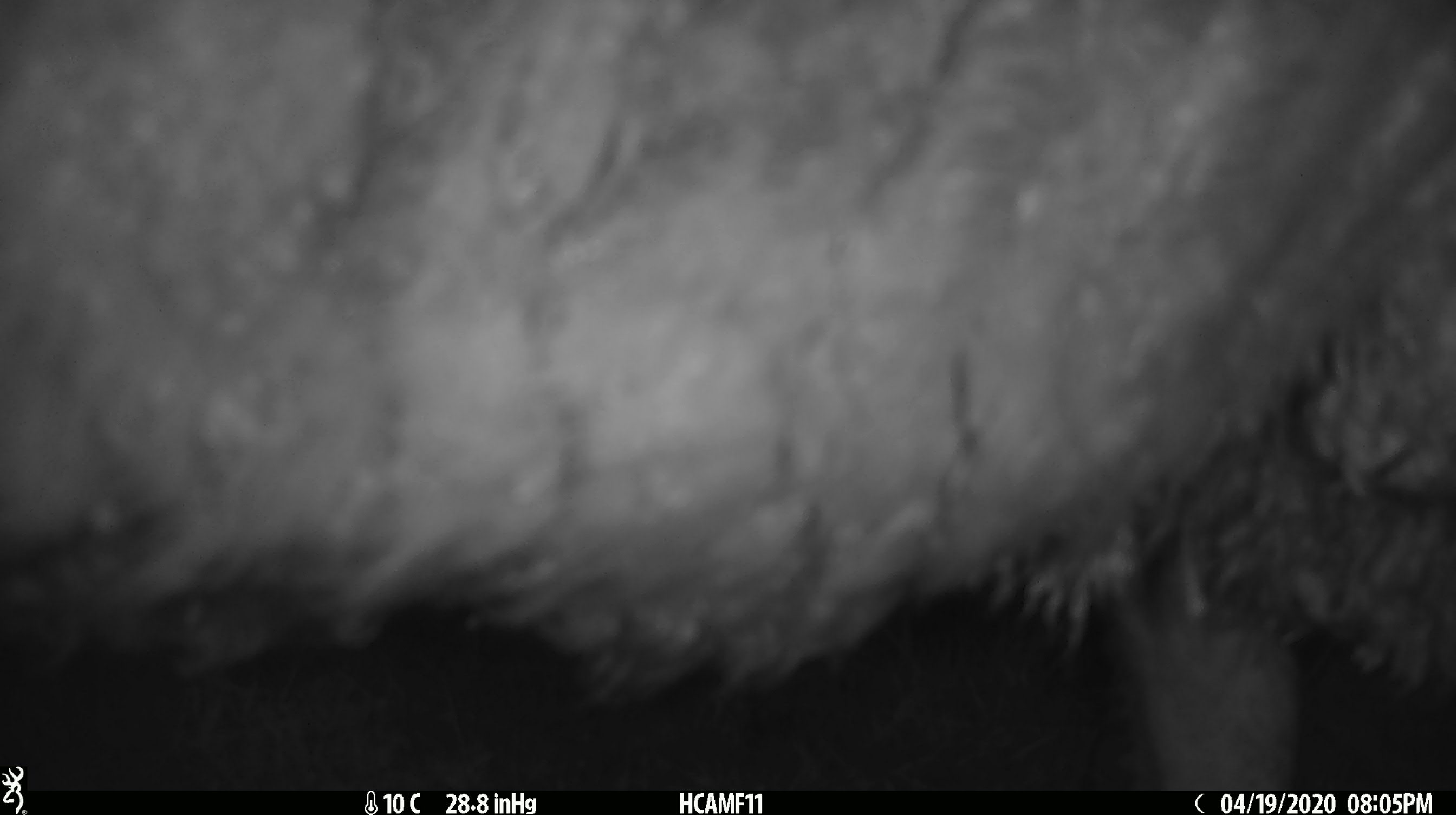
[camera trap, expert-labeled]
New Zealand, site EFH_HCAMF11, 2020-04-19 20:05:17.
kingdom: Animalia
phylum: Chordata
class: Mammalia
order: Artiodactyla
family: Bovidae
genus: Ovis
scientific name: Ovis aries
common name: domestic sheep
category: sheep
Sheep (domestic sheep) (Ovis aries).